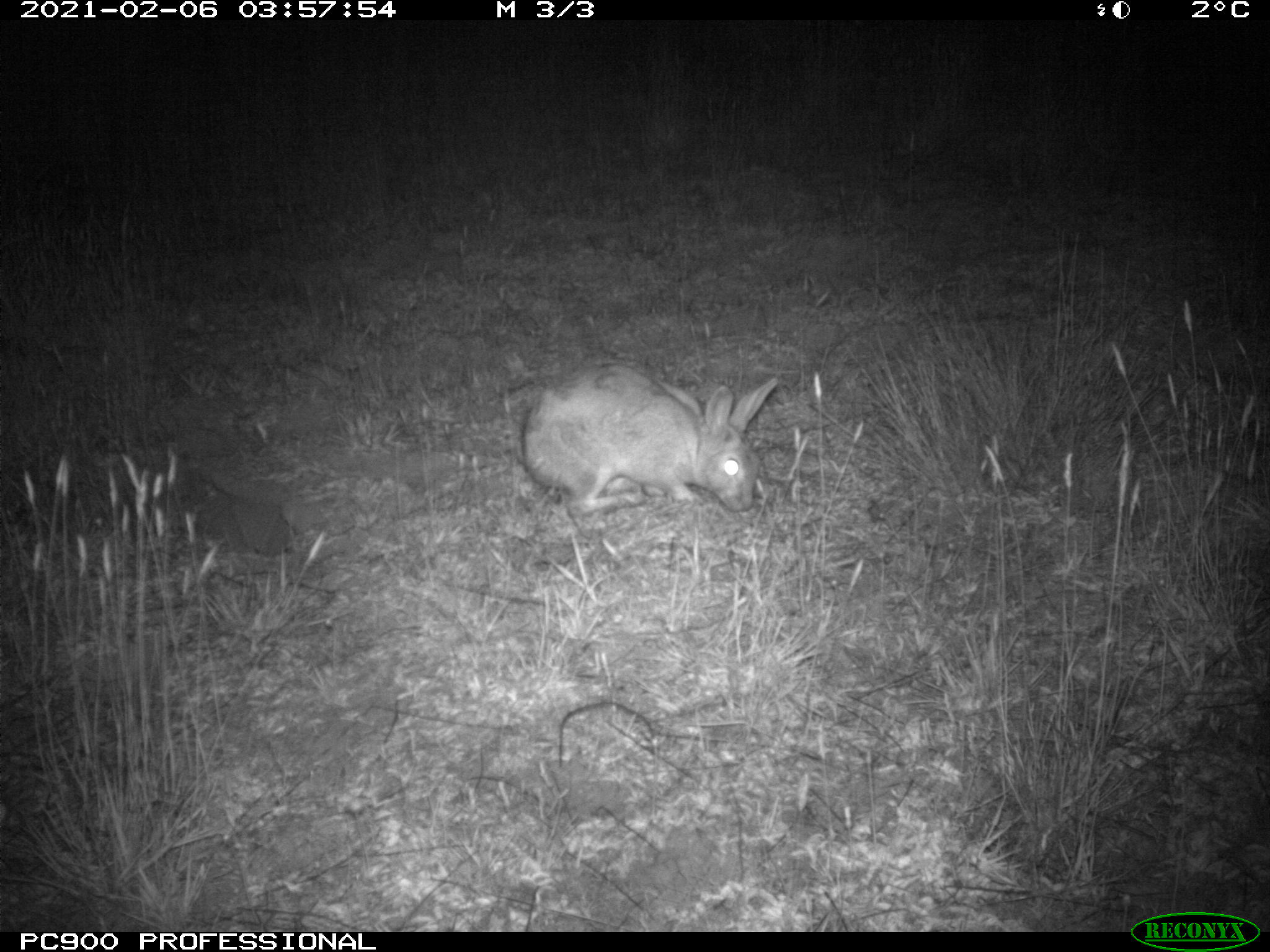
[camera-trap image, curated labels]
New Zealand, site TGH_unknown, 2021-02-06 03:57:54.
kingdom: Animalia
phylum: Chordata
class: Mammalia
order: Lagomorpha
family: Leporidae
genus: Oryctolagus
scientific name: Oryctolagus cuniculus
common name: european rabbit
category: rabbit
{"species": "rabbit (european rabbit) (Oryctolagus cuniculus)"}